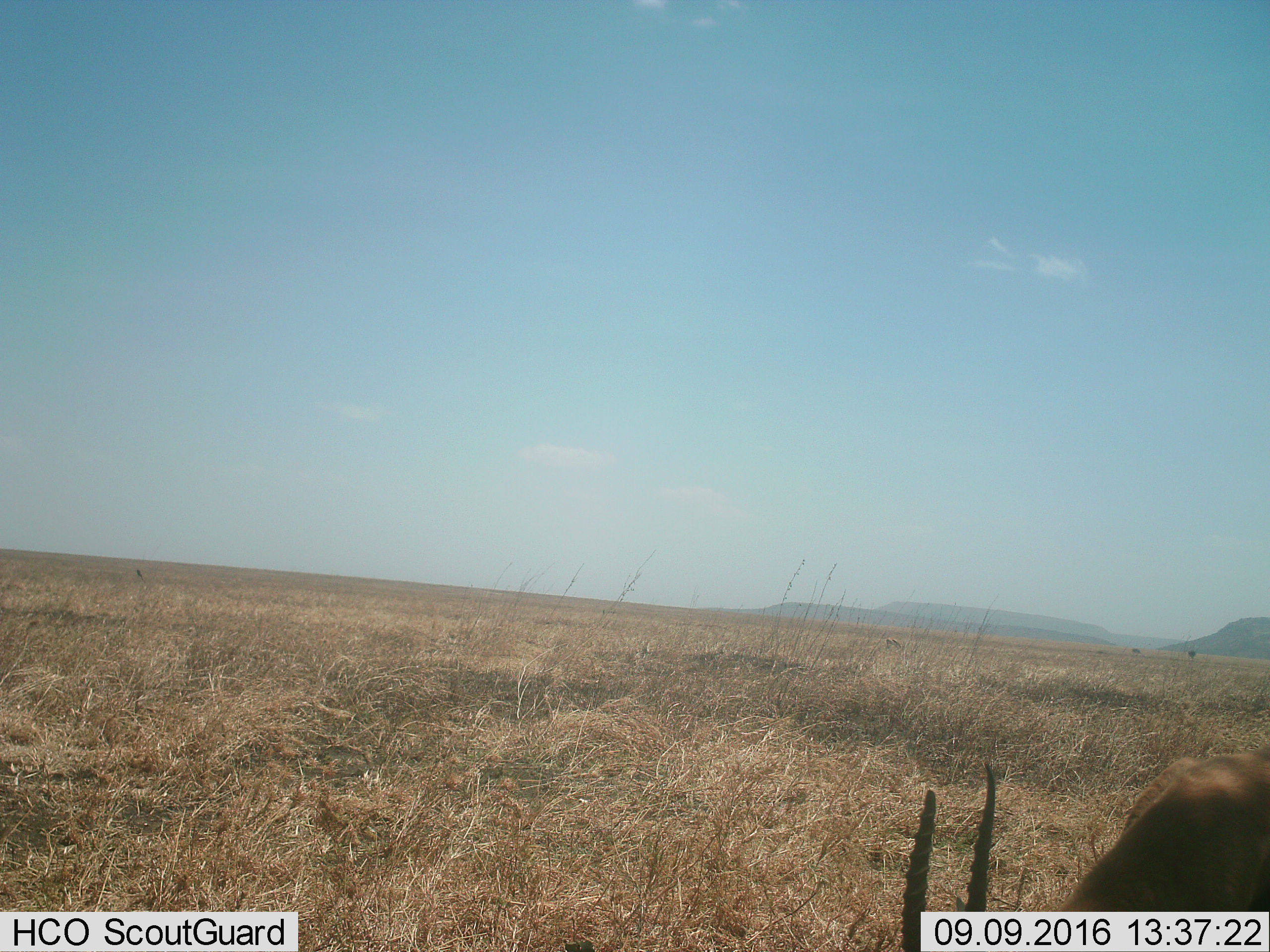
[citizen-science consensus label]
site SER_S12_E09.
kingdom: Animalia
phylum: Chordata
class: Mammalia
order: Artiodactyla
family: Bovidae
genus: Eudorcas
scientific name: Eudorcas thomsonii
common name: thomson's gazelle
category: gazellethomsons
Gazellethomsons (thomson's gazelle) (Eudorcas thomsonii), count 1. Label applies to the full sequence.